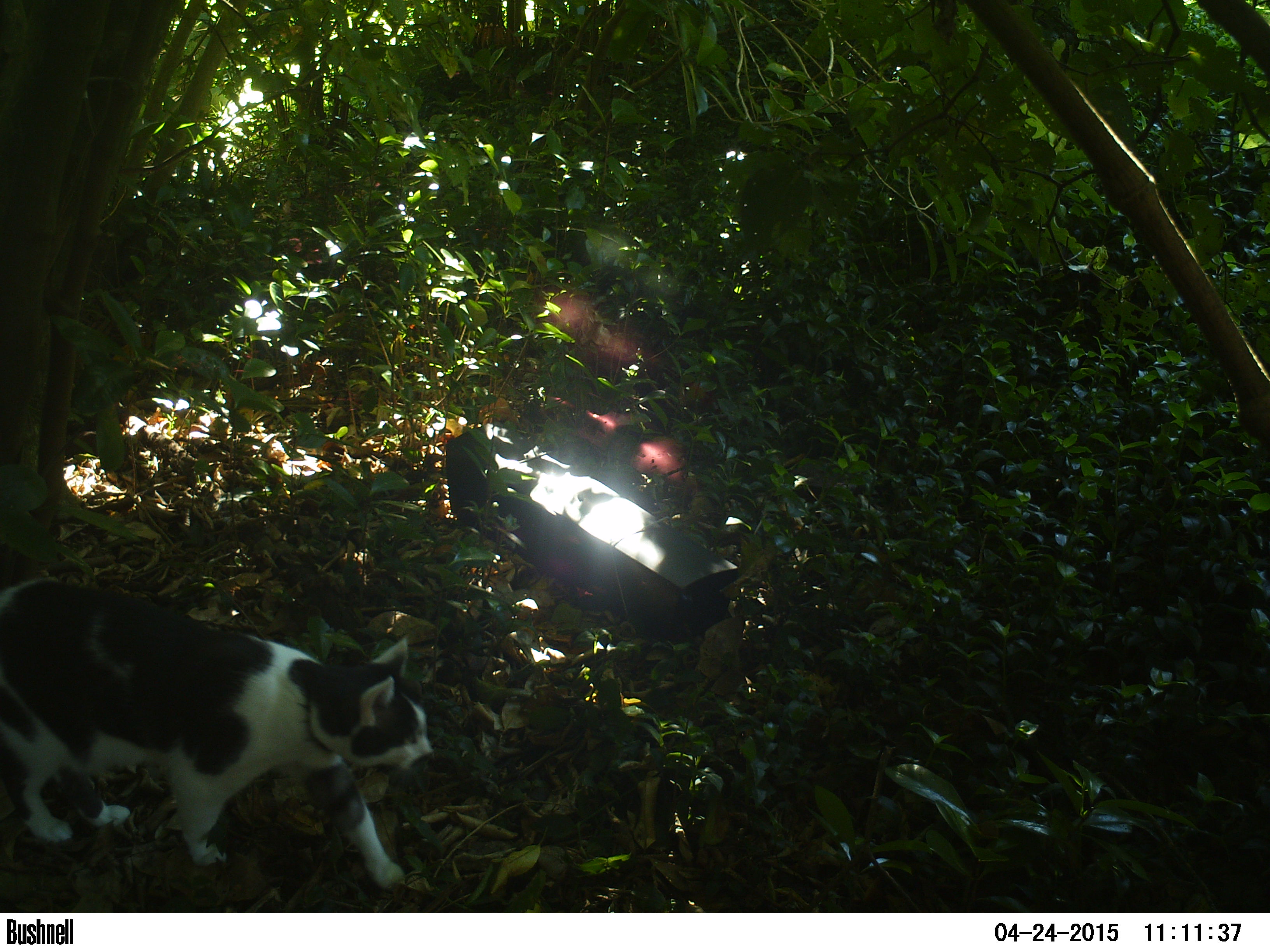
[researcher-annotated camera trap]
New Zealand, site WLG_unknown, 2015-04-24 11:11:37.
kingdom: Animalia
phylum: Chordata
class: Mammalia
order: Carnivora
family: Felidae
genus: Felis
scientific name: Felis catus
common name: domestic cat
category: cat